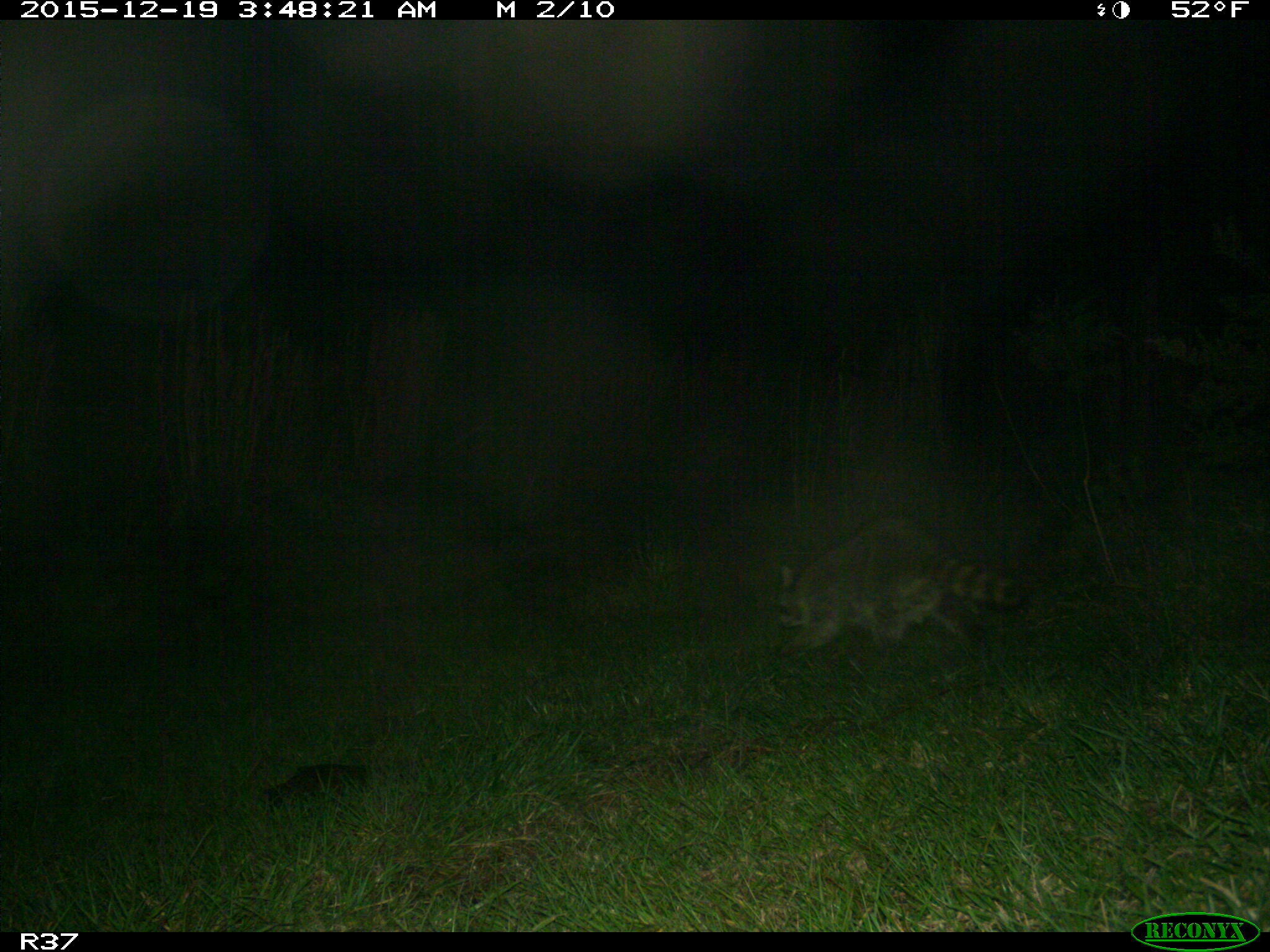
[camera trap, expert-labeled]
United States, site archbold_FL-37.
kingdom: Animalia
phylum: Chordata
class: Mammalia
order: Carnivora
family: Procyonidae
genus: Procyon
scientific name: Procyon lotor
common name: common raccoon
Procyon lotor (common raccoon).